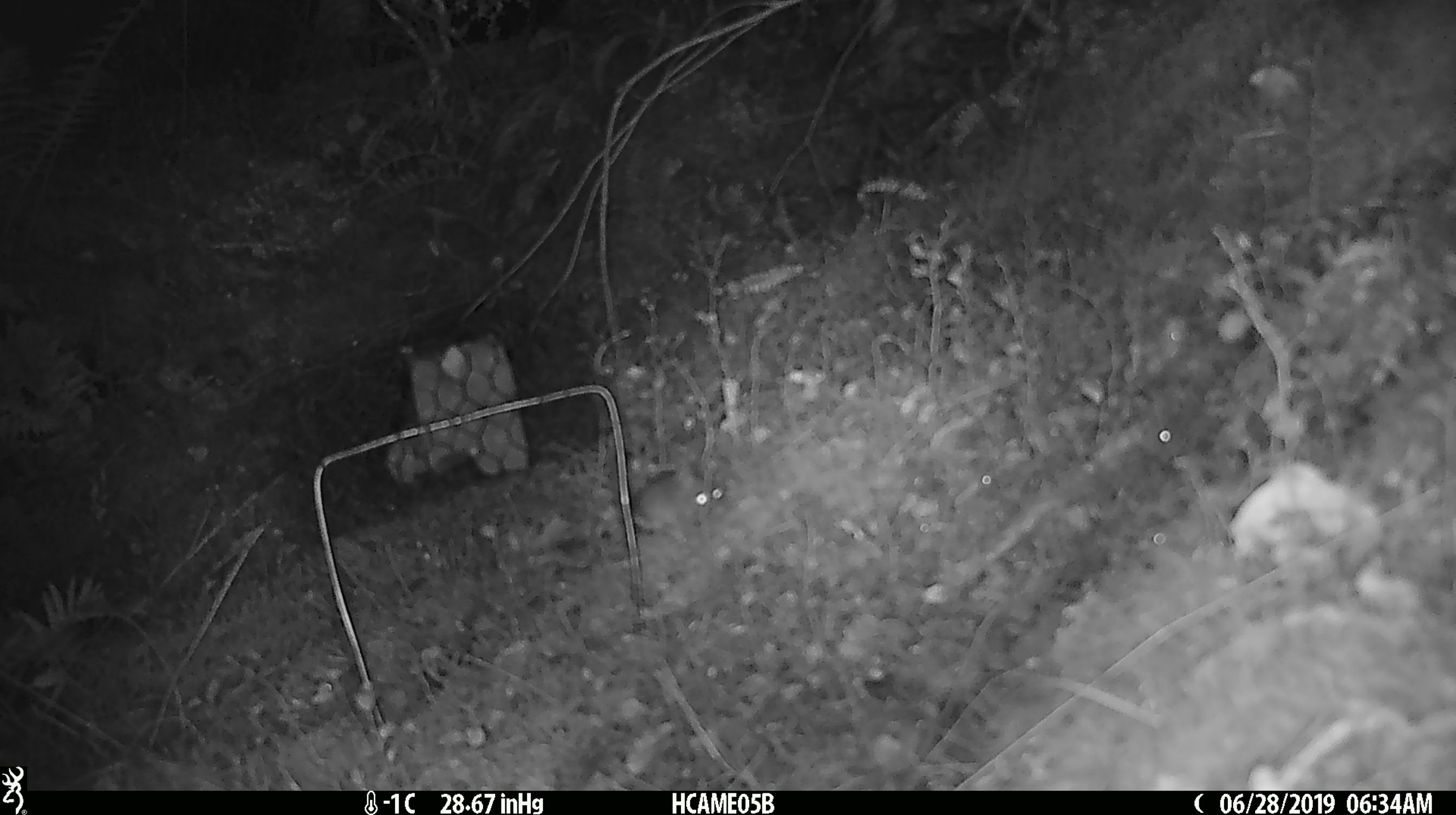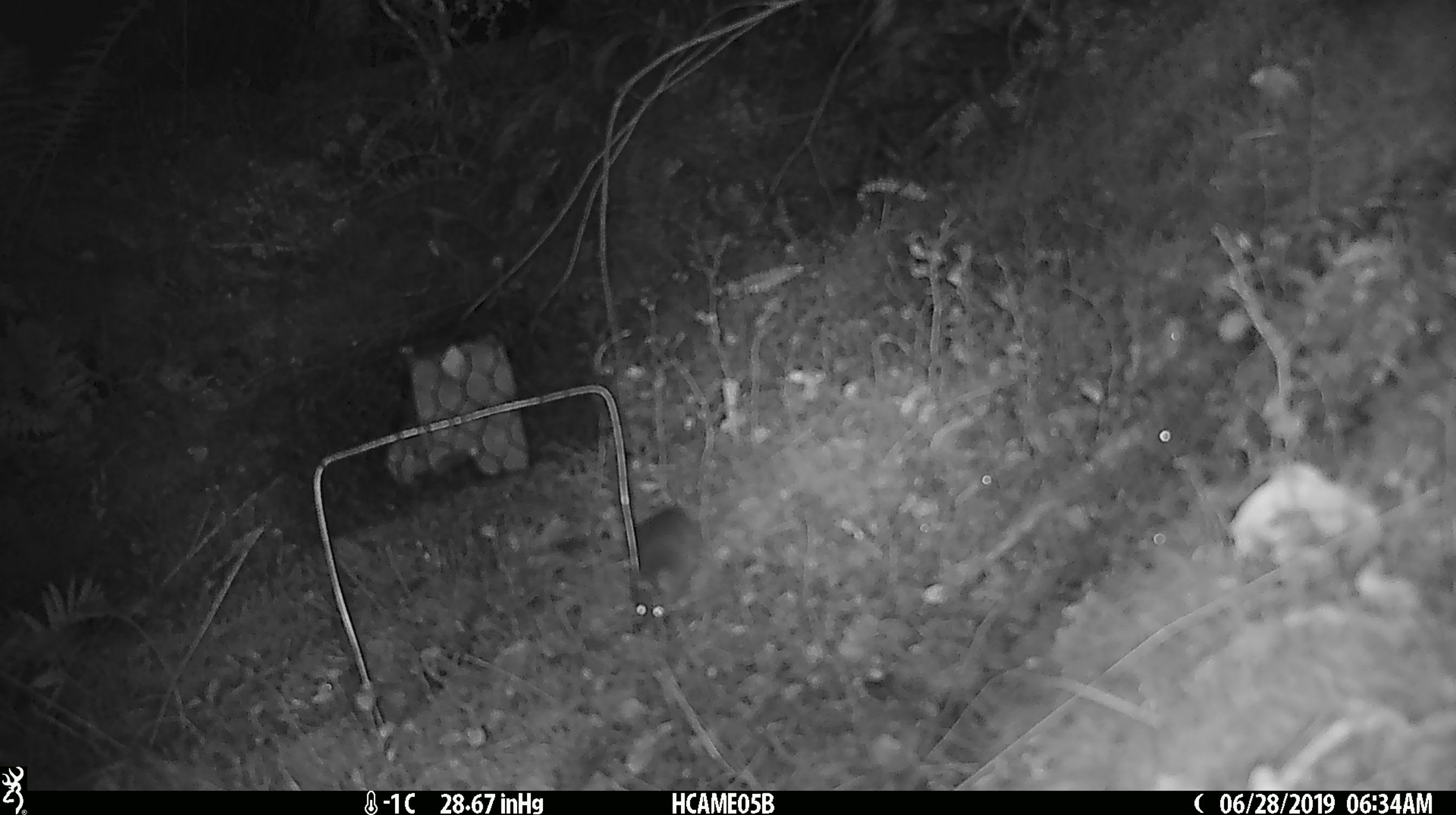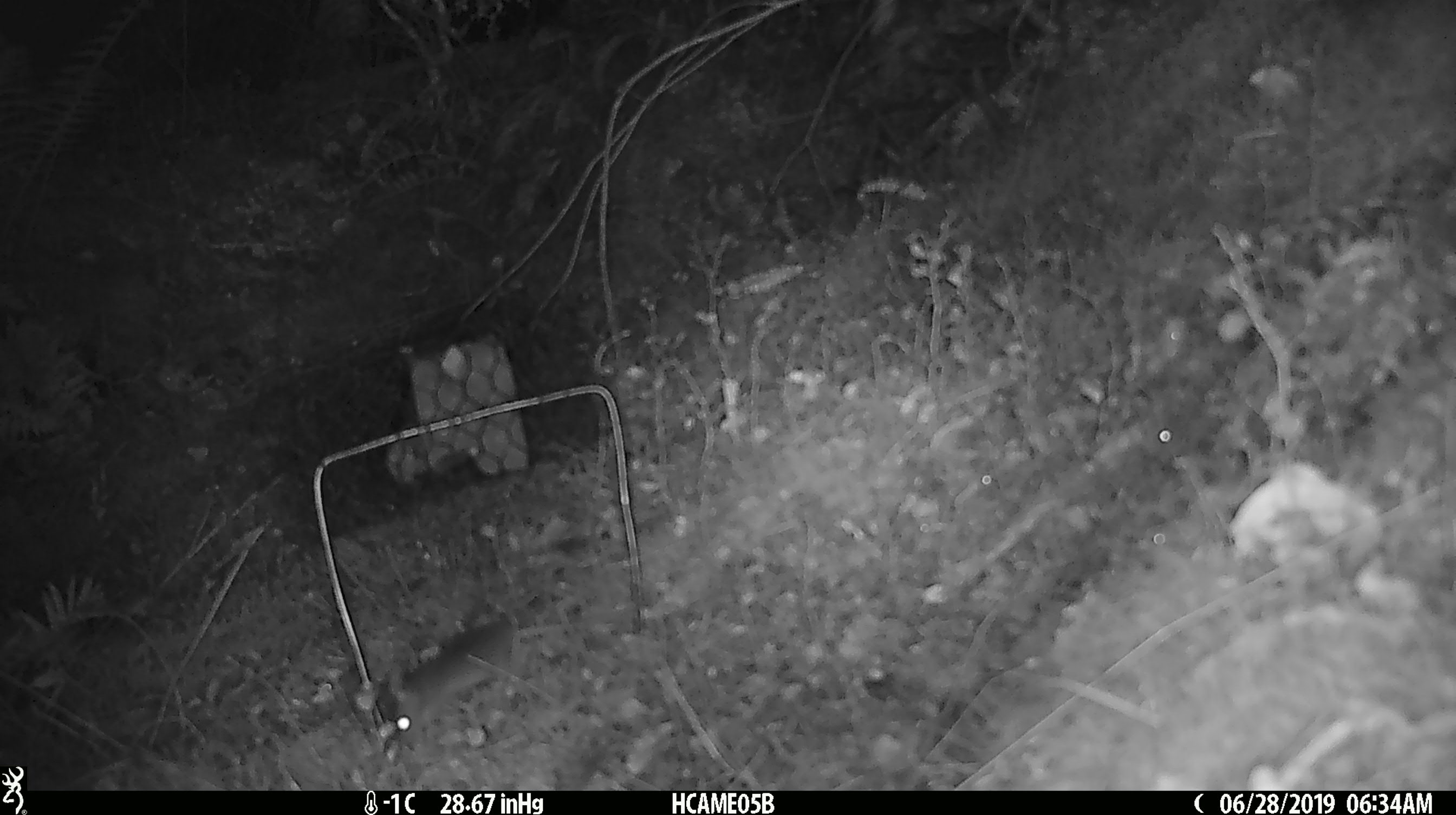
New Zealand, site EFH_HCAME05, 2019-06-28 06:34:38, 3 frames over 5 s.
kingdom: Animalia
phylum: Chordata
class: Mammalia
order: Rodentia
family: Muridae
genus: Mus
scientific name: Mus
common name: mouse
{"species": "mouse (Mus)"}